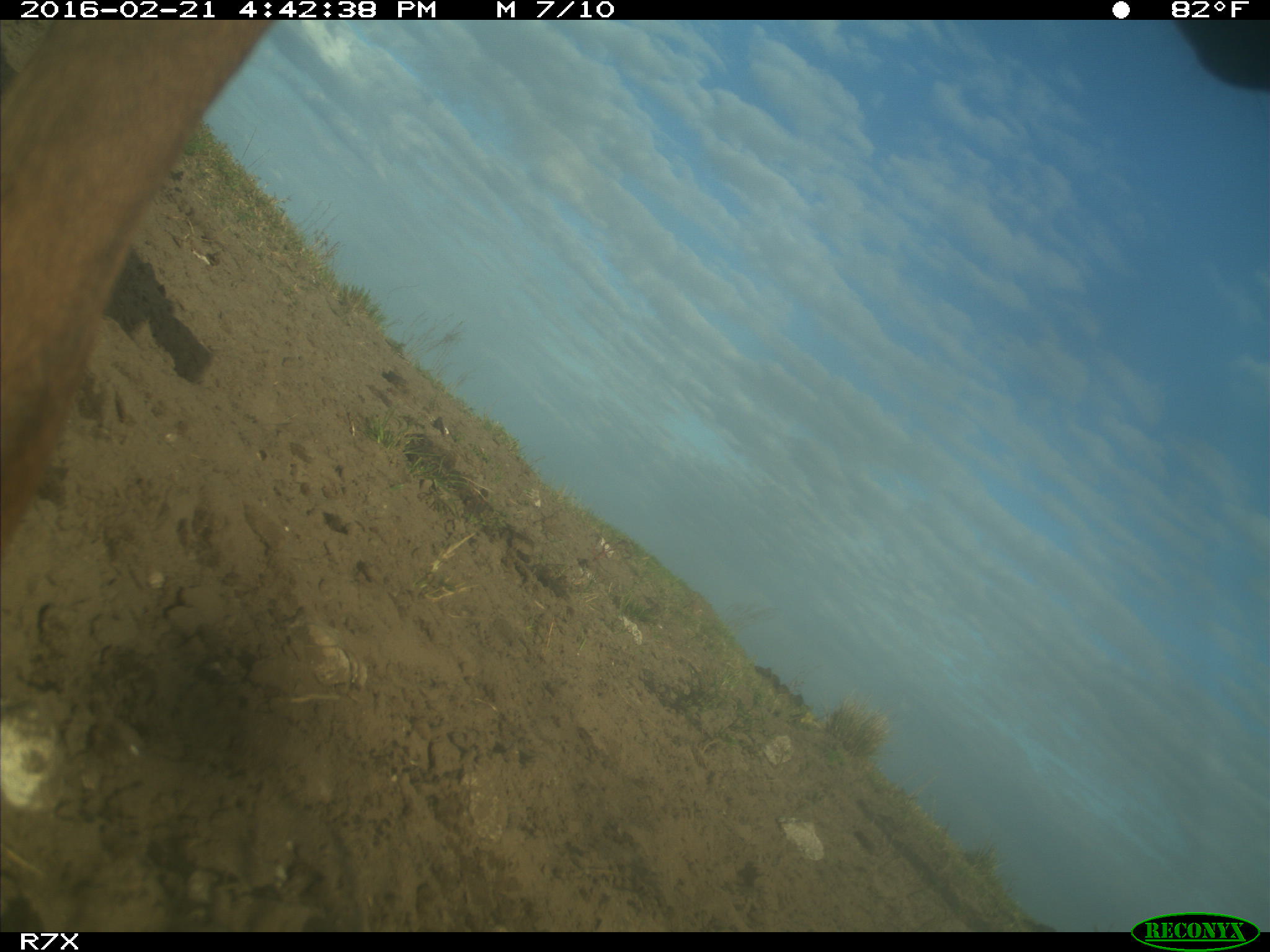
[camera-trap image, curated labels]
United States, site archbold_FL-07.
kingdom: Animalia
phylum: Chordata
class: Mammalia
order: Artiodactyla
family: Bovidae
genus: Bos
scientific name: Bos taurus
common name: domestic cow